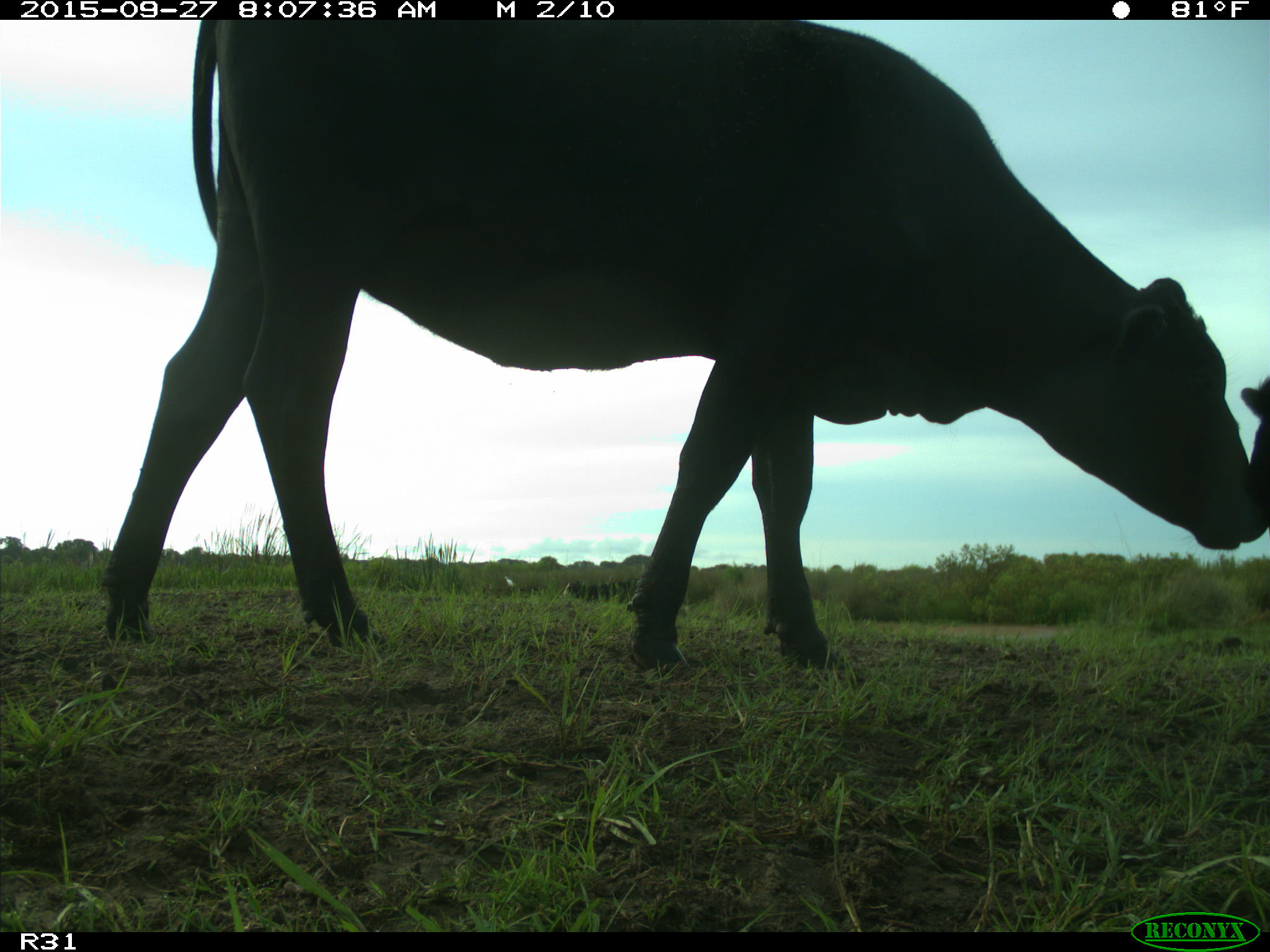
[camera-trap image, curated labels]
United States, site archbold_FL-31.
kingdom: Animalia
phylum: Chordata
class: Mammalia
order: Artiodactyla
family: Bovidae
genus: Bos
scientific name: Bos taurus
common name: domestic cow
Bos taurus (domestic cow).